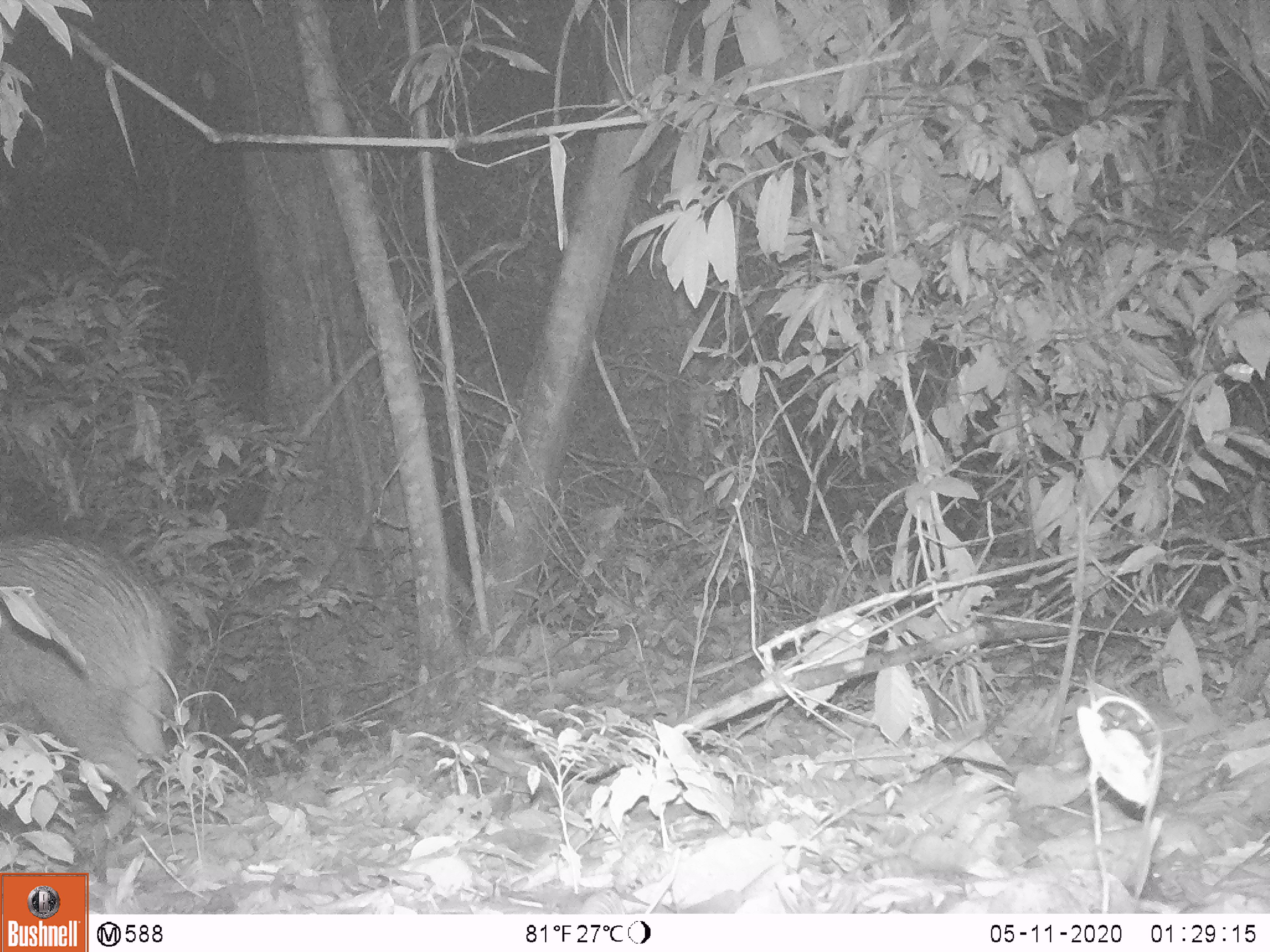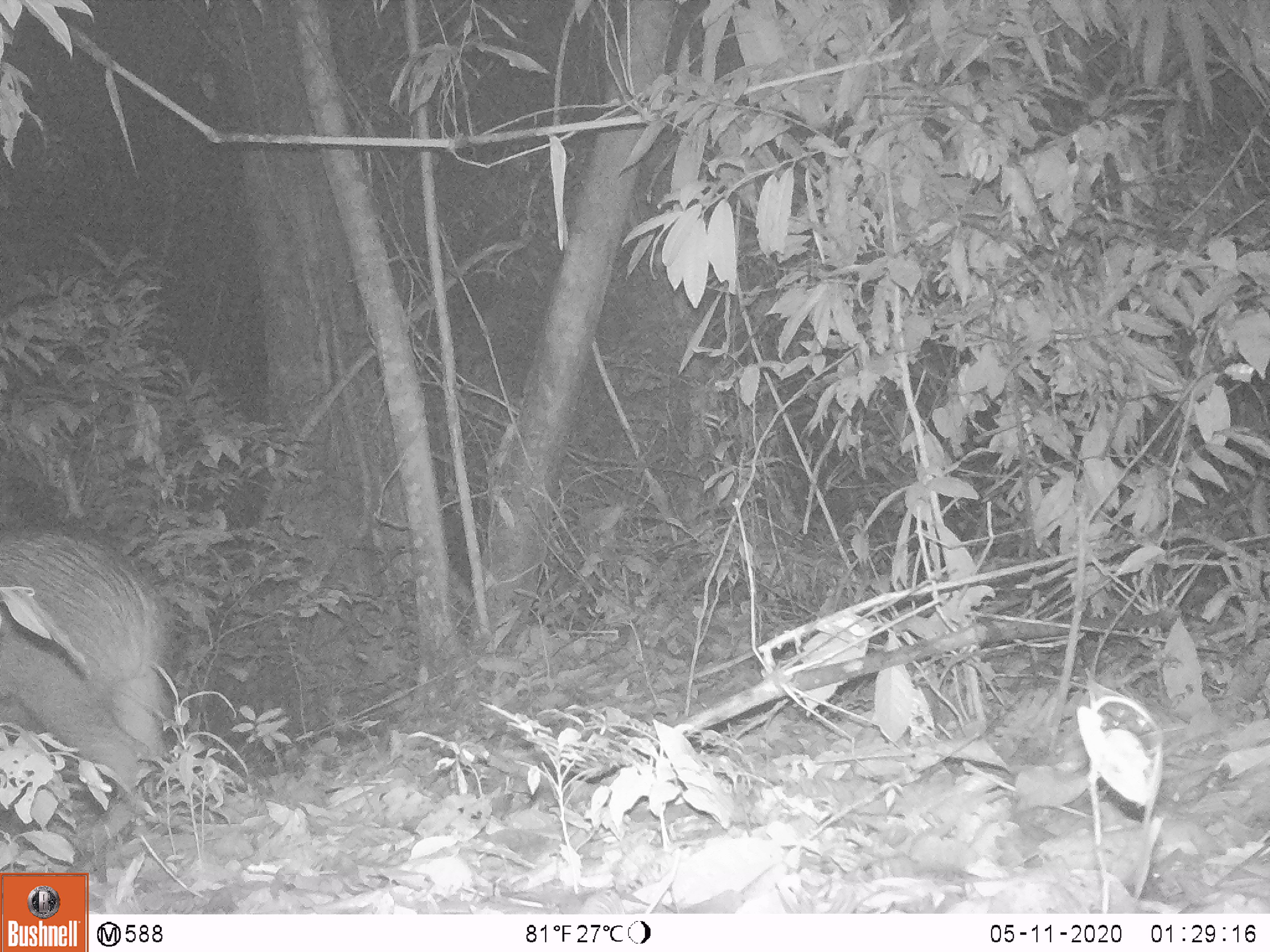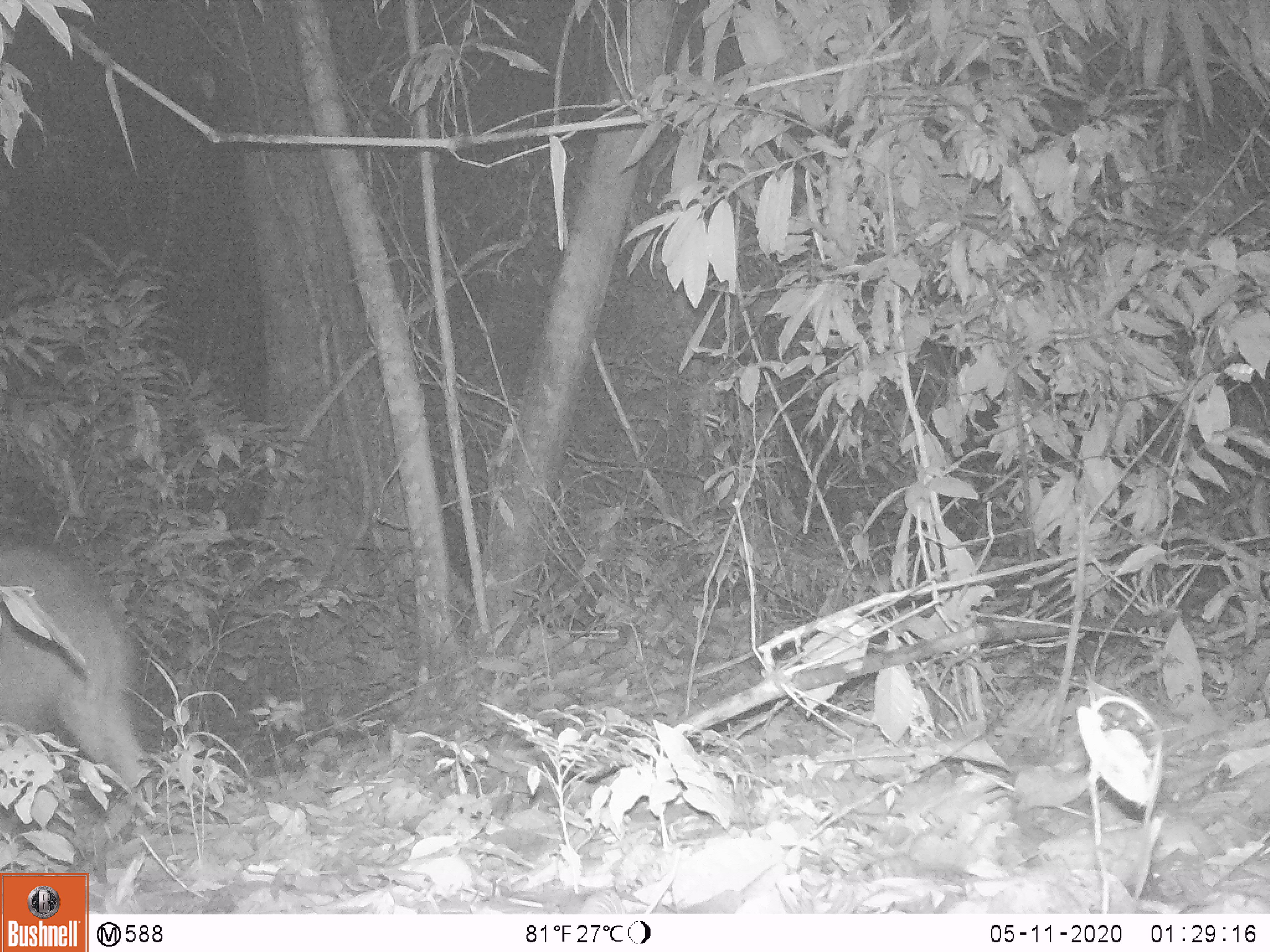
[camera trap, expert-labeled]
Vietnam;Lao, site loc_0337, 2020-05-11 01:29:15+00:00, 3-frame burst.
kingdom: Animalia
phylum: Chordata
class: Mammalia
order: Artiodactyla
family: Suidae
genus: Sus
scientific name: Sus scrofa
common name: eurasian wild pig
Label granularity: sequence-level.